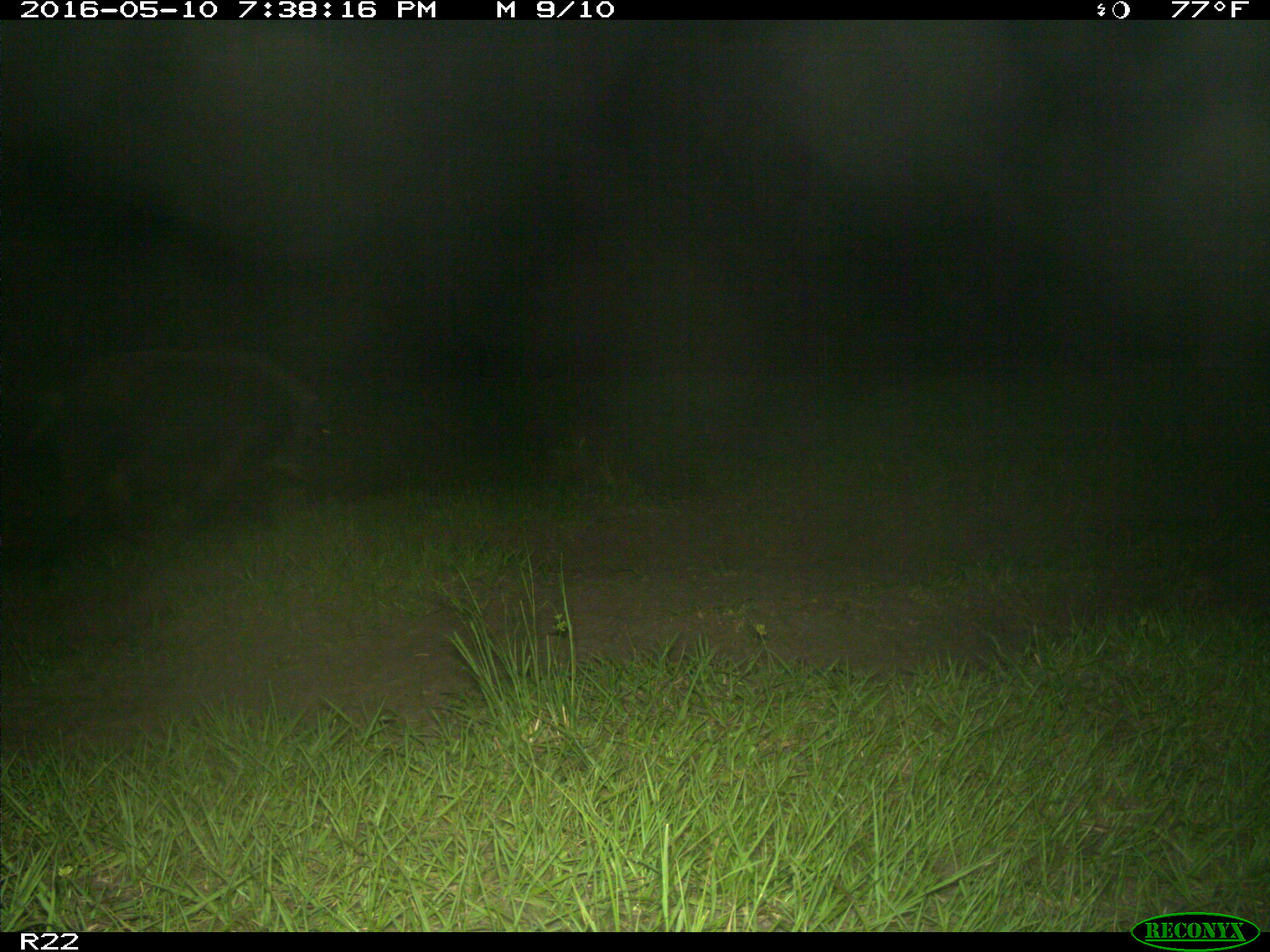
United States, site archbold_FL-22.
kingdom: Animalia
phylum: Chordata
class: Mammalia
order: Artiodactyla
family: Suidae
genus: Sus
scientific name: Sus scrofa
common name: wild boar